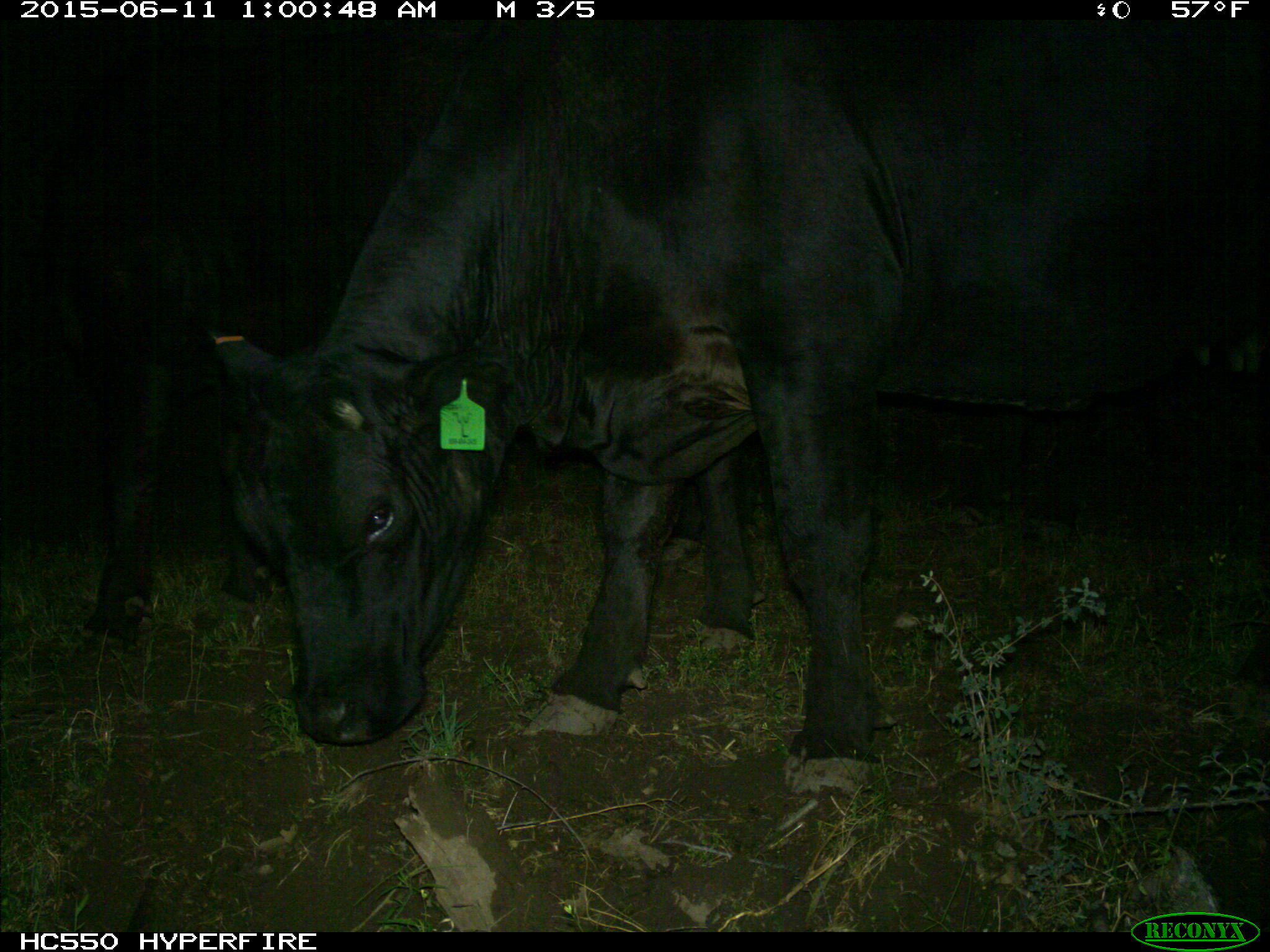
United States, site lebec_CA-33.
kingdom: Animalia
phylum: Chordata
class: Mammalia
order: Artiodactyla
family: Bovidae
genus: Bos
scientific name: Bos taurus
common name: domestic cow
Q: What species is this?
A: Bos taurus (domestic cow).